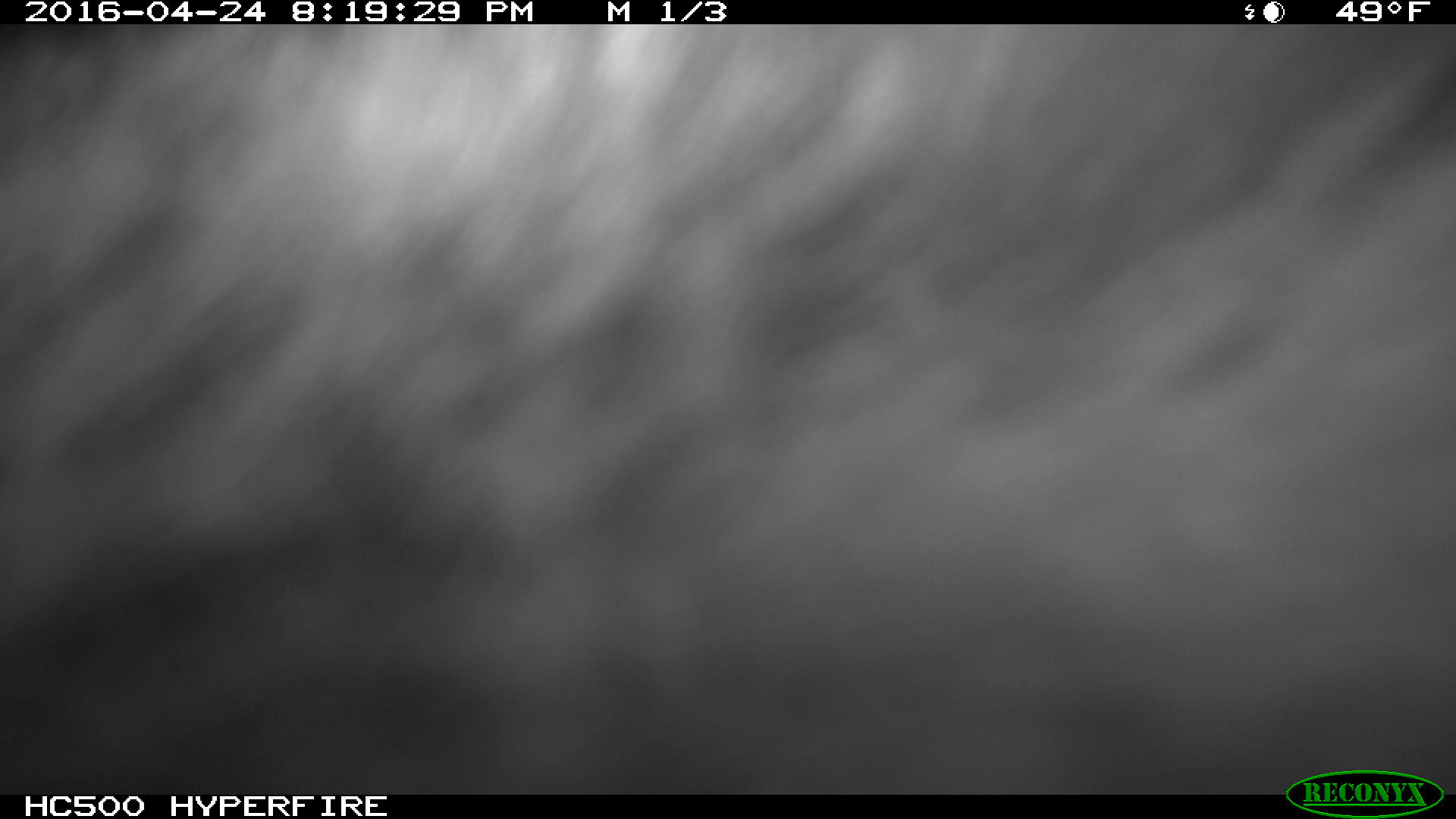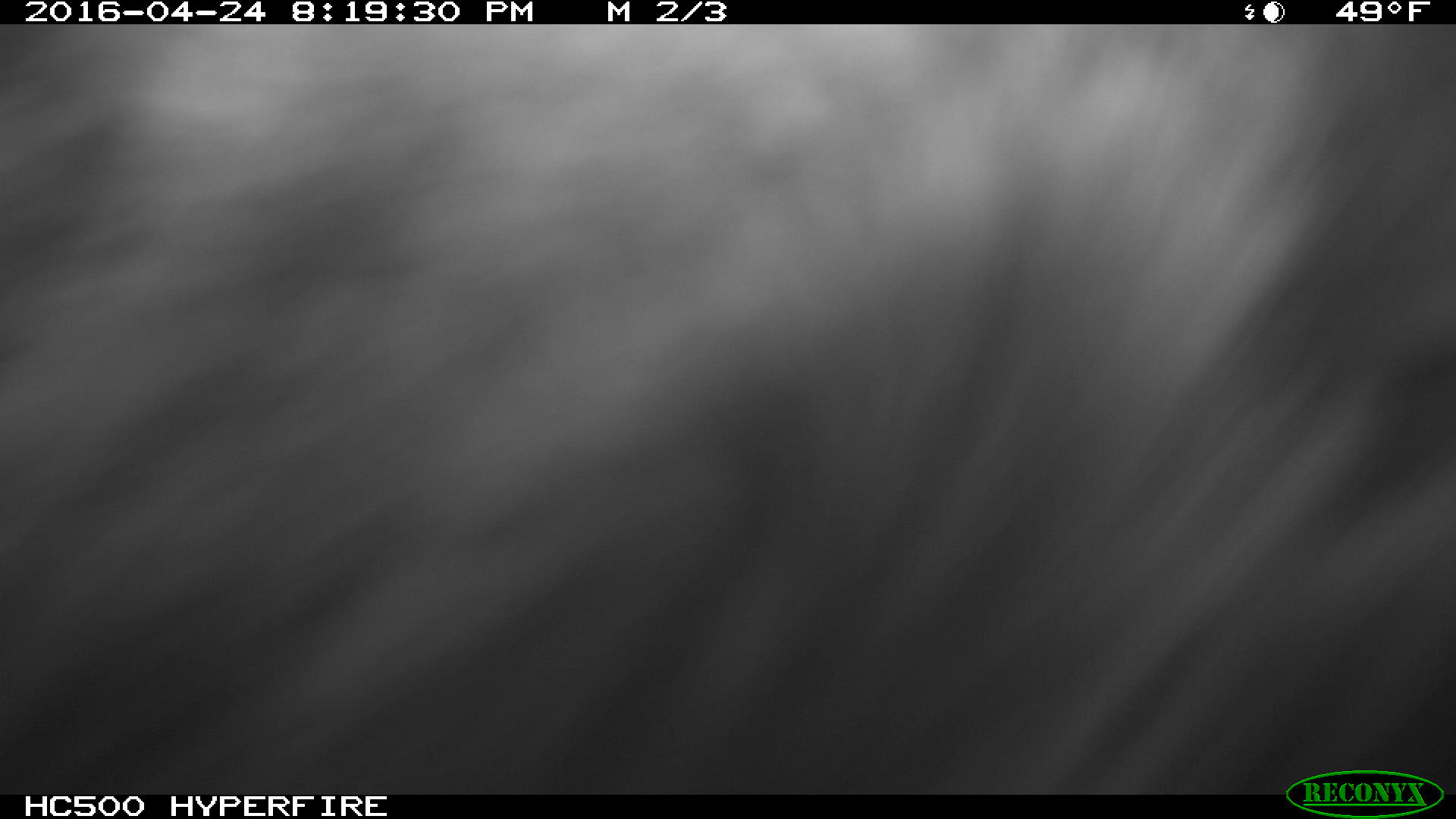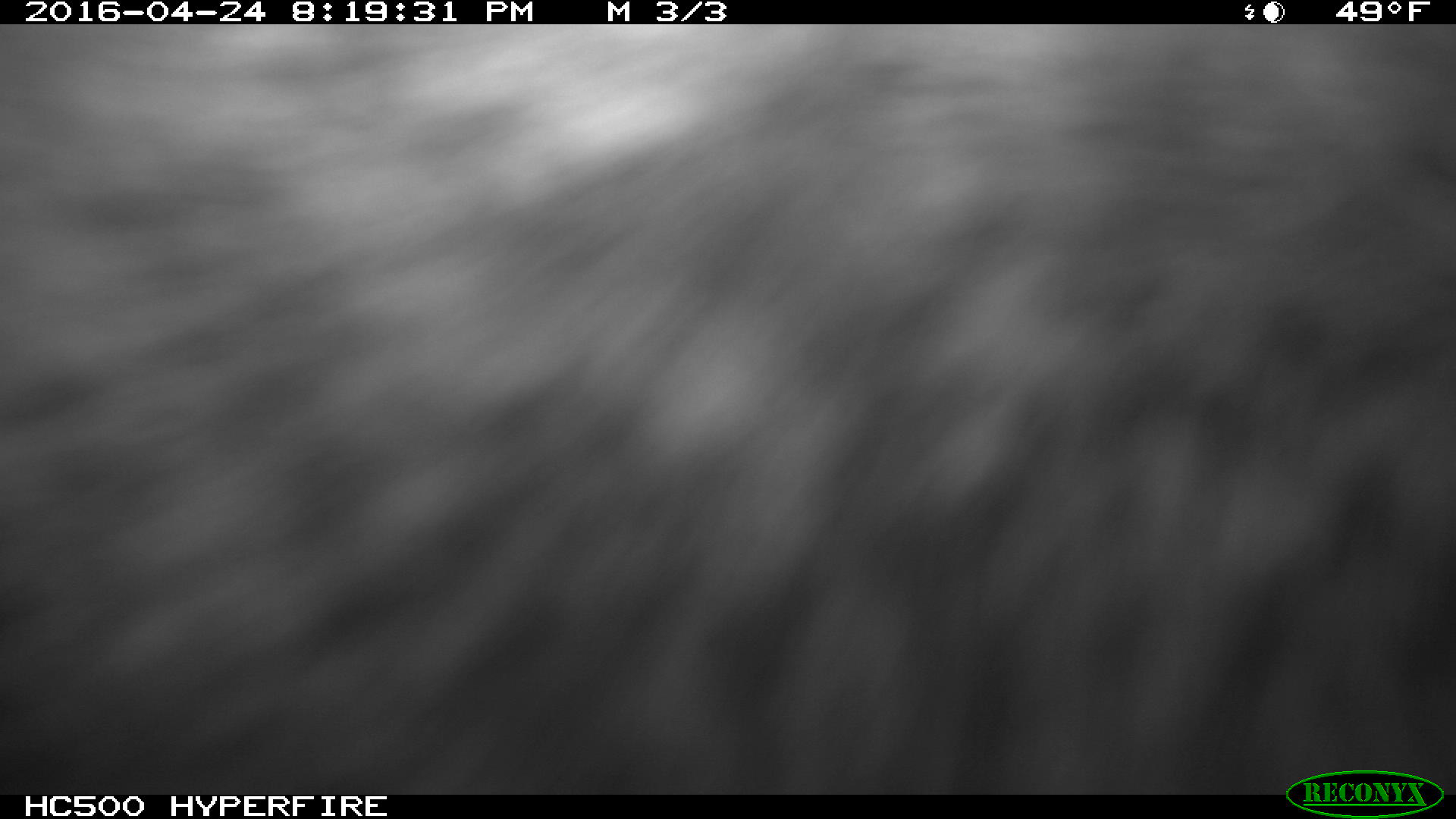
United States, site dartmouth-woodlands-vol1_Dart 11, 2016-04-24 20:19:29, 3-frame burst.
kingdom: Animalia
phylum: Chordata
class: Mammalia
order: Artiodactyla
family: Cervidae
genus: Alces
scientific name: Alces alces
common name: moose